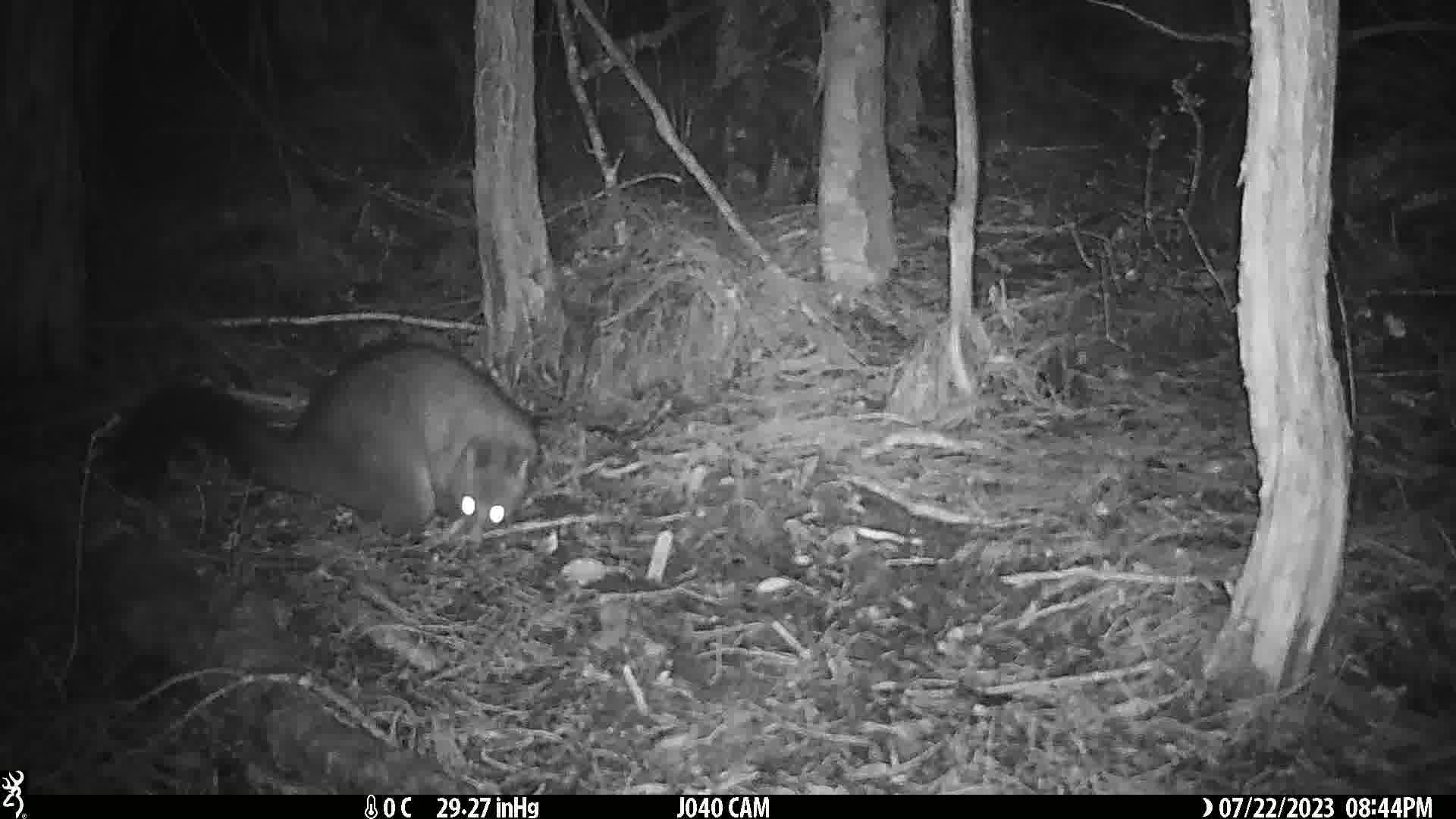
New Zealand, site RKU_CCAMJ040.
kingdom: Animalia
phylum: Chordata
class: Mammalia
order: Diprotodontia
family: Phalangeridae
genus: Trichosurus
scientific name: Trichosurus vulpecula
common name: common brushtail possum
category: possum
Possum (common brushtail possum) (Trichosurus vulpecula).